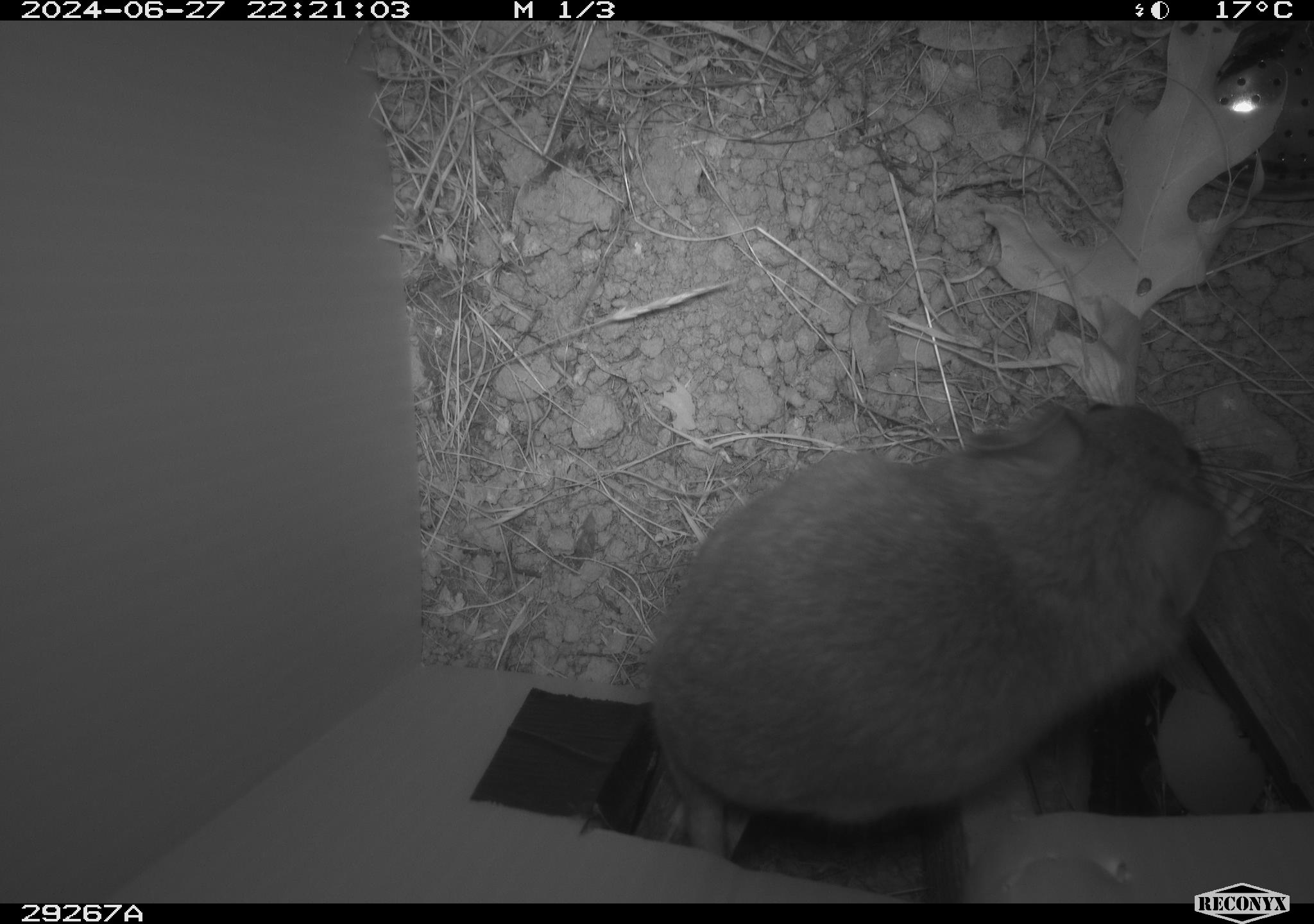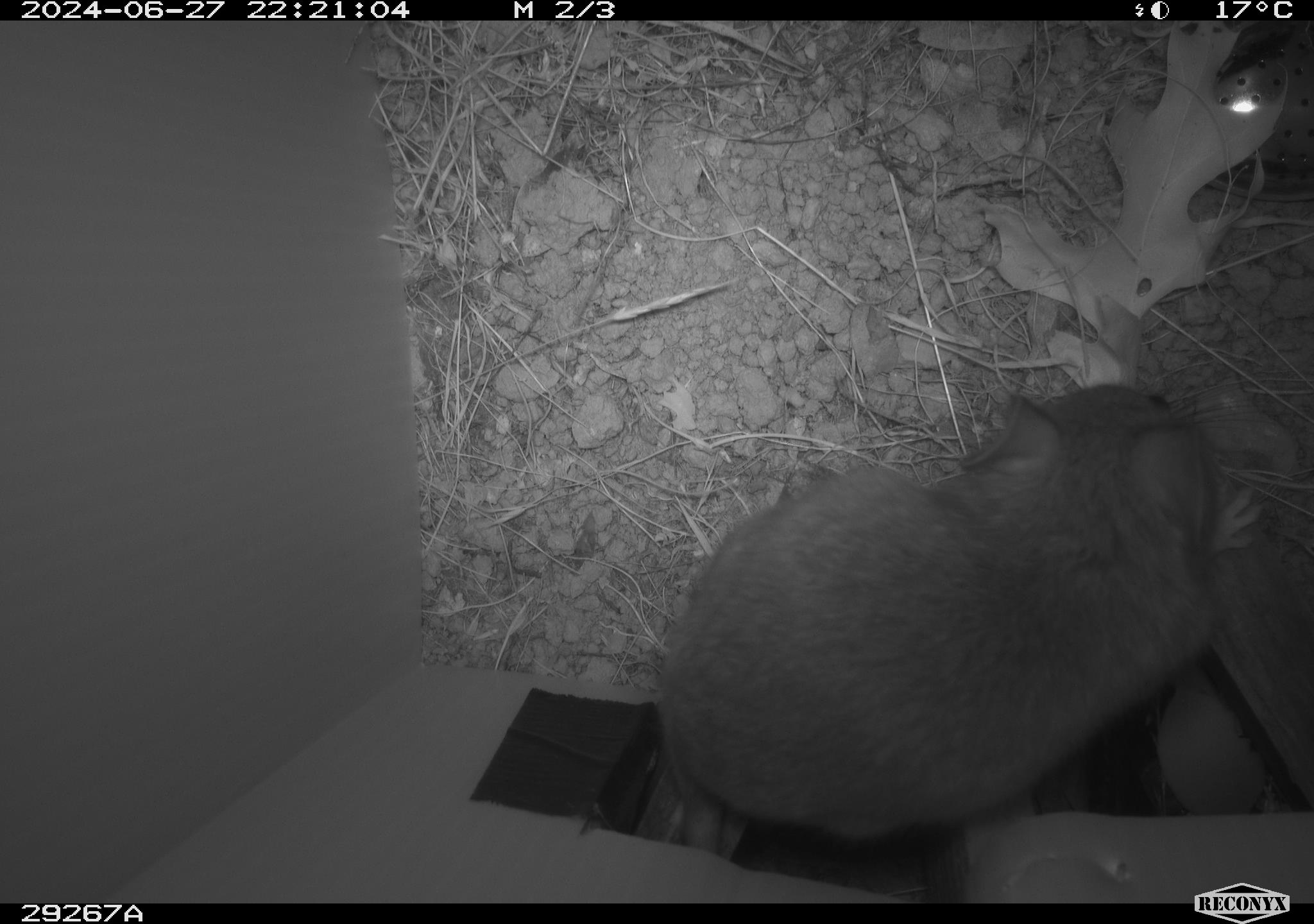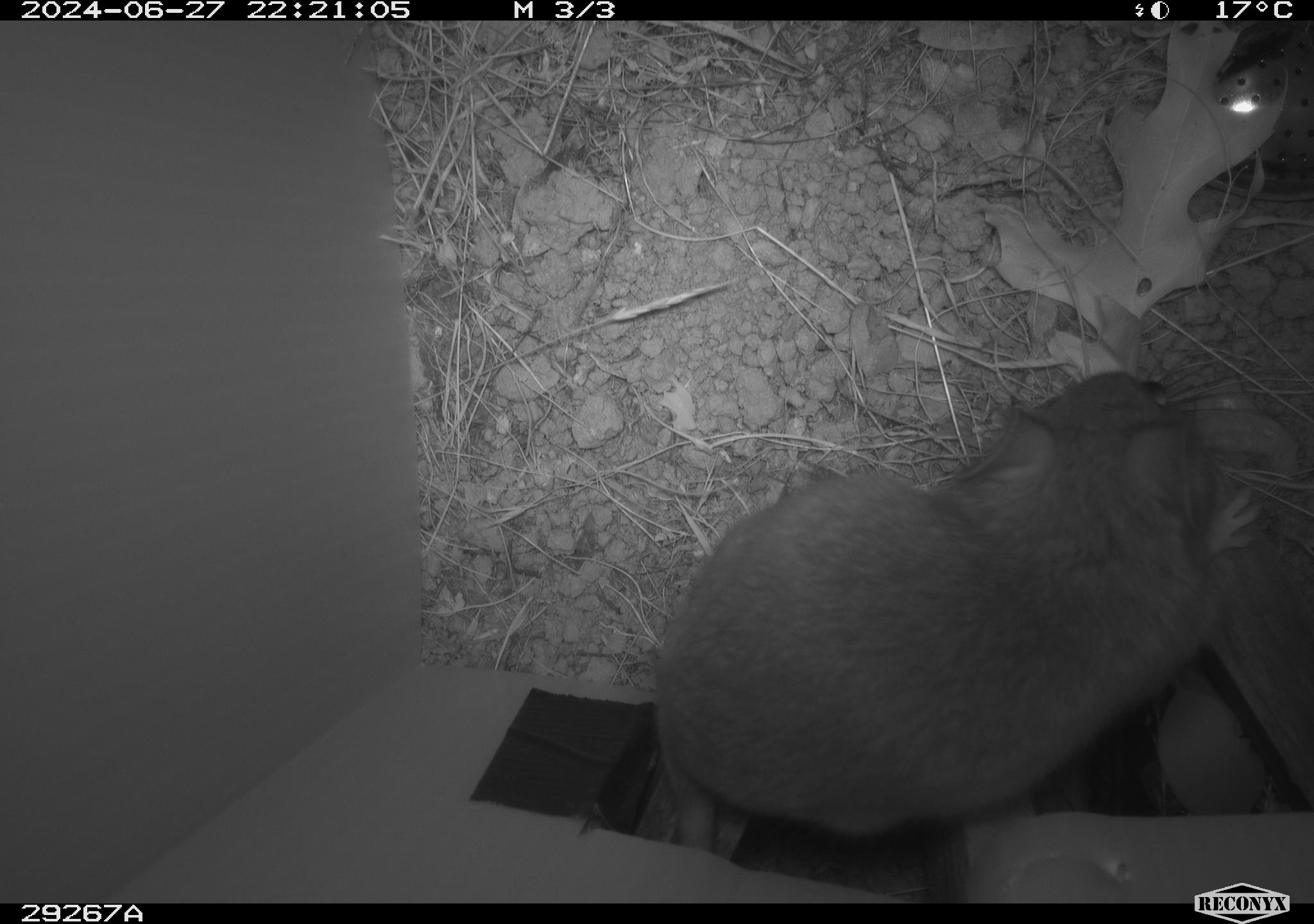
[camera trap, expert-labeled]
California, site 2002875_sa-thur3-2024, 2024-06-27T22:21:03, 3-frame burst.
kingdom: Animalia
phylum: Chordata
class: Mammalia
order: Rodentia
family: Cricetidae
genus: Neotoma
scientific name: Neotoma fuscipes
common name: dusky-footed woodrat